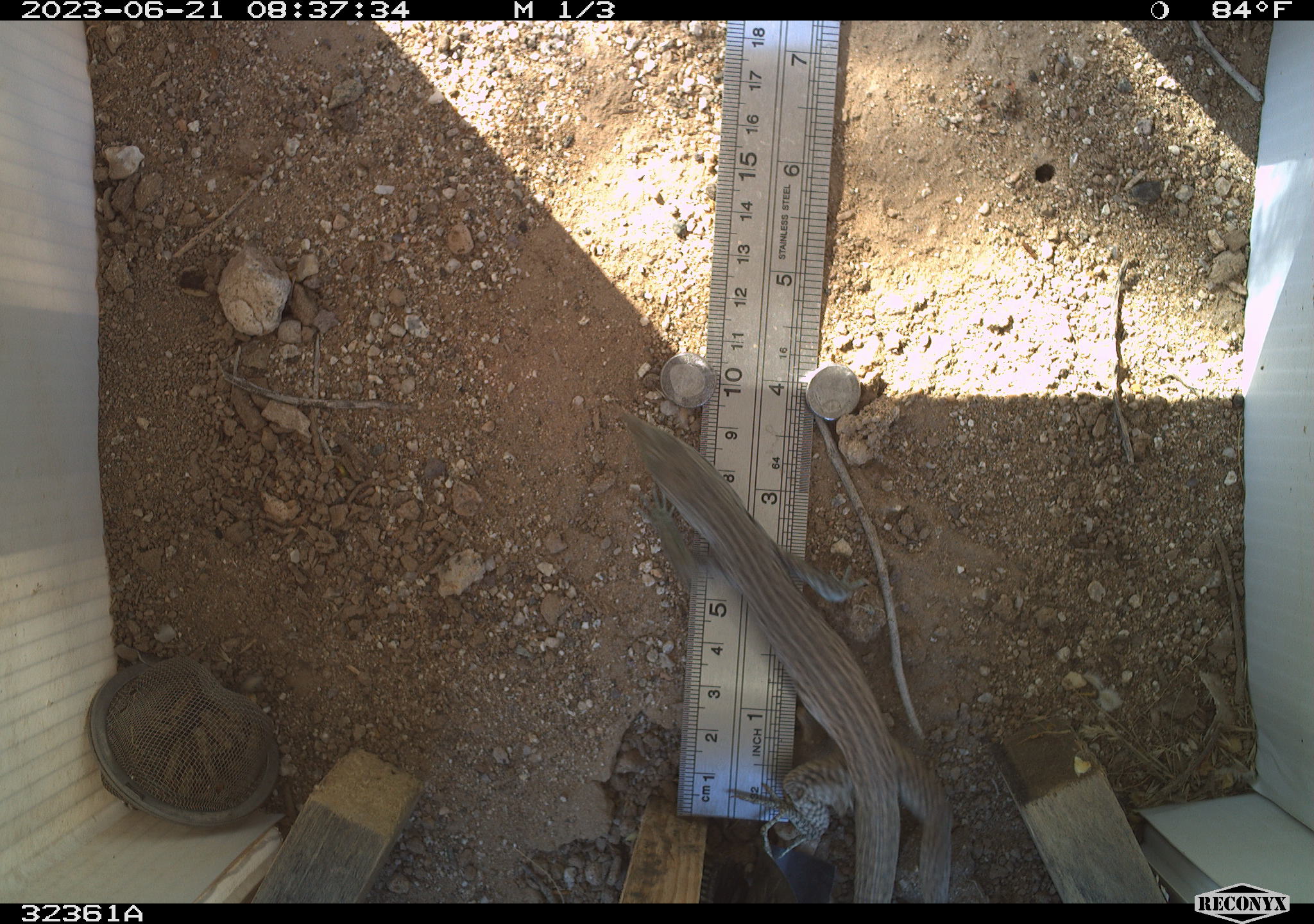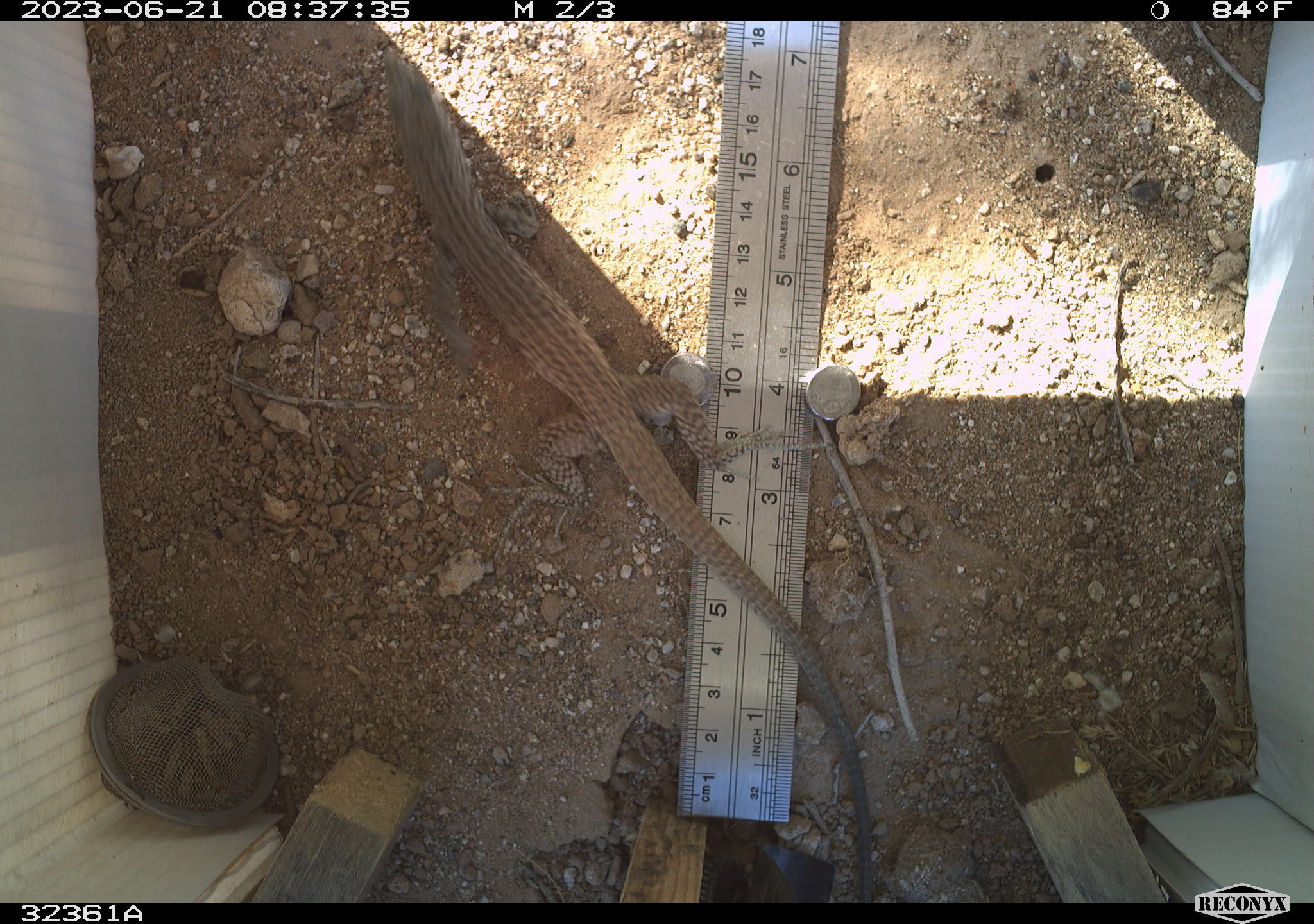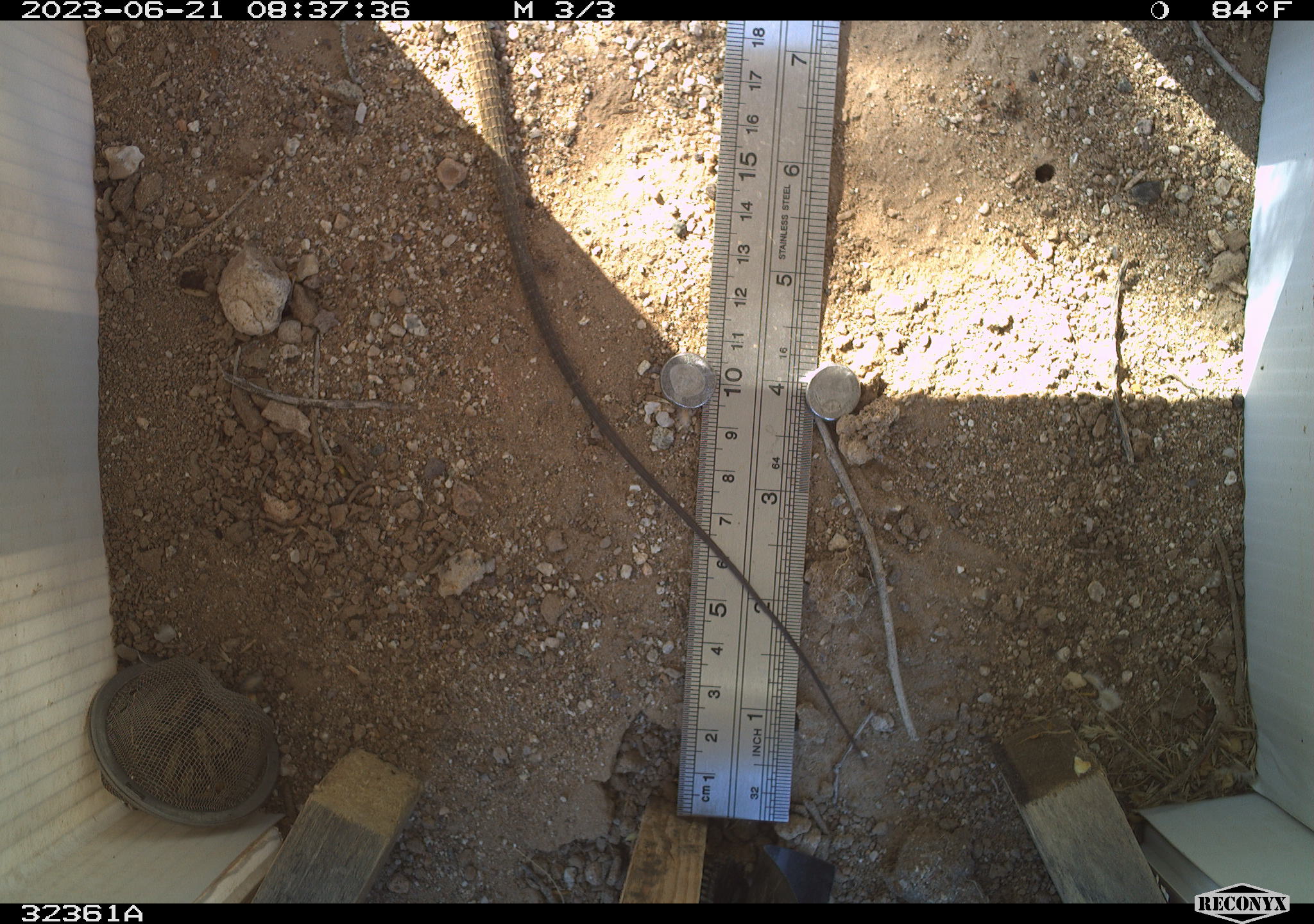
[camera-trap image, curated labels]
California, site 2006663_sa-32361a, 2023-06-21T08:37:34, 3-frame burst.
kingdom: Animalia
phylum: Chordata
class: Reptilia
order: Squamata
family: Teiidae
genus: Aspidoscelis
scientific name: Aspidoscelis tigris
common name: western whiptail